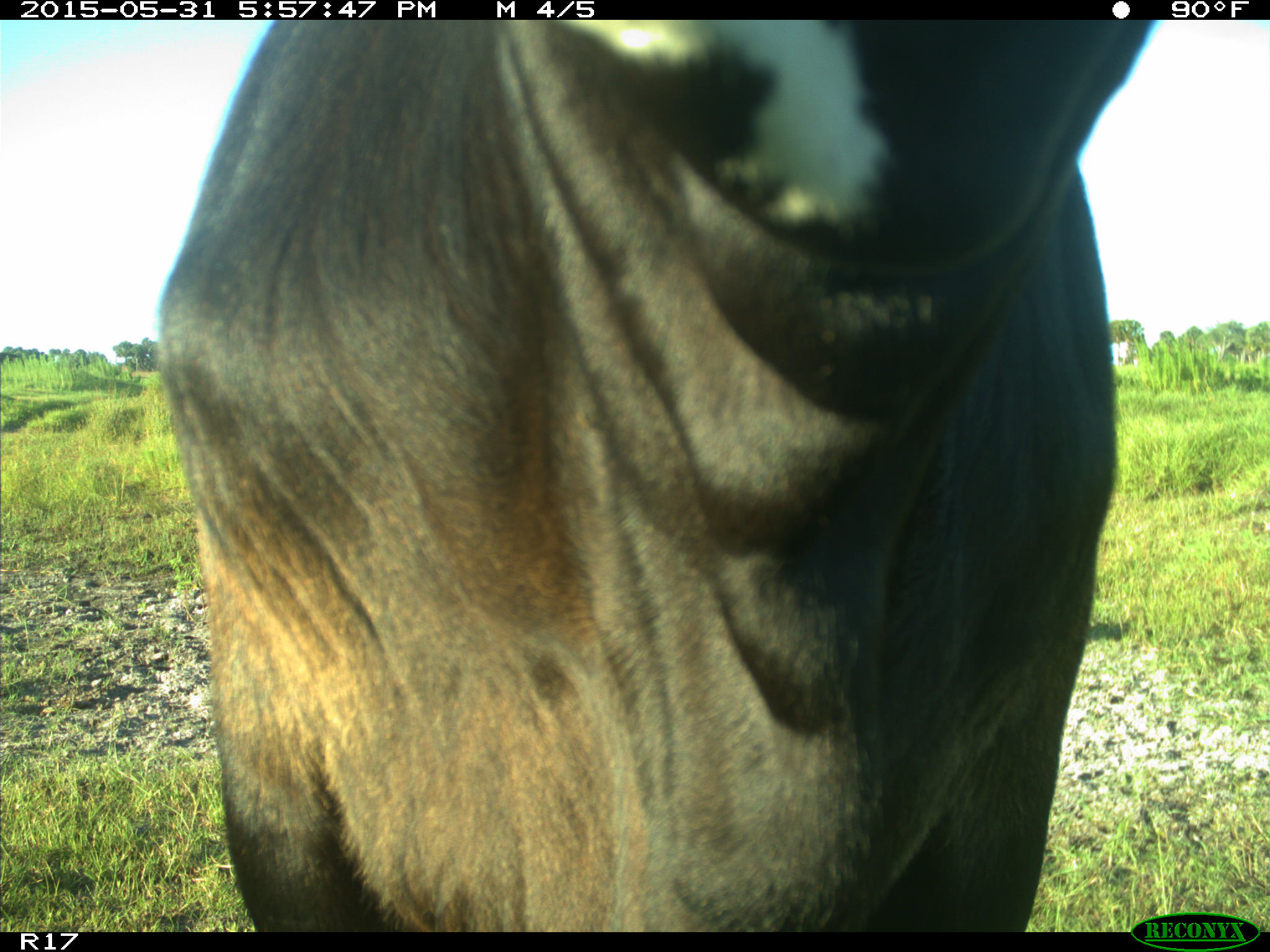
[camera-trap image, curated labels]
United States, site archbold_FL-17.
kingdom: Animalia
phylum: Chordata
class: Mammalia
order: Artiodactyla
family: Bovidae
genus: Bos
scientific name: Bos taurus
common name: domestic cow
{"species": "Bos taurus (domestic cow)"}